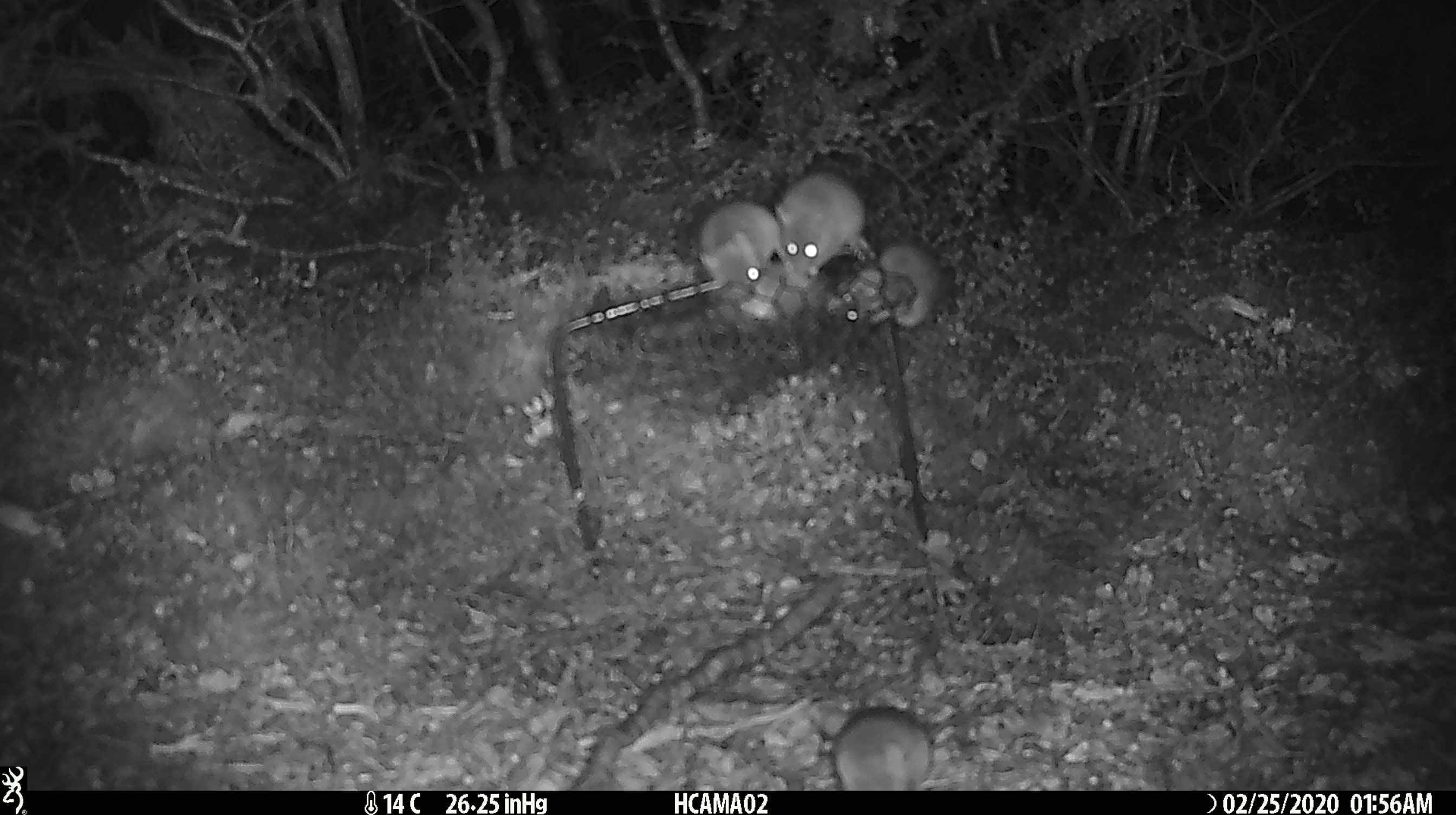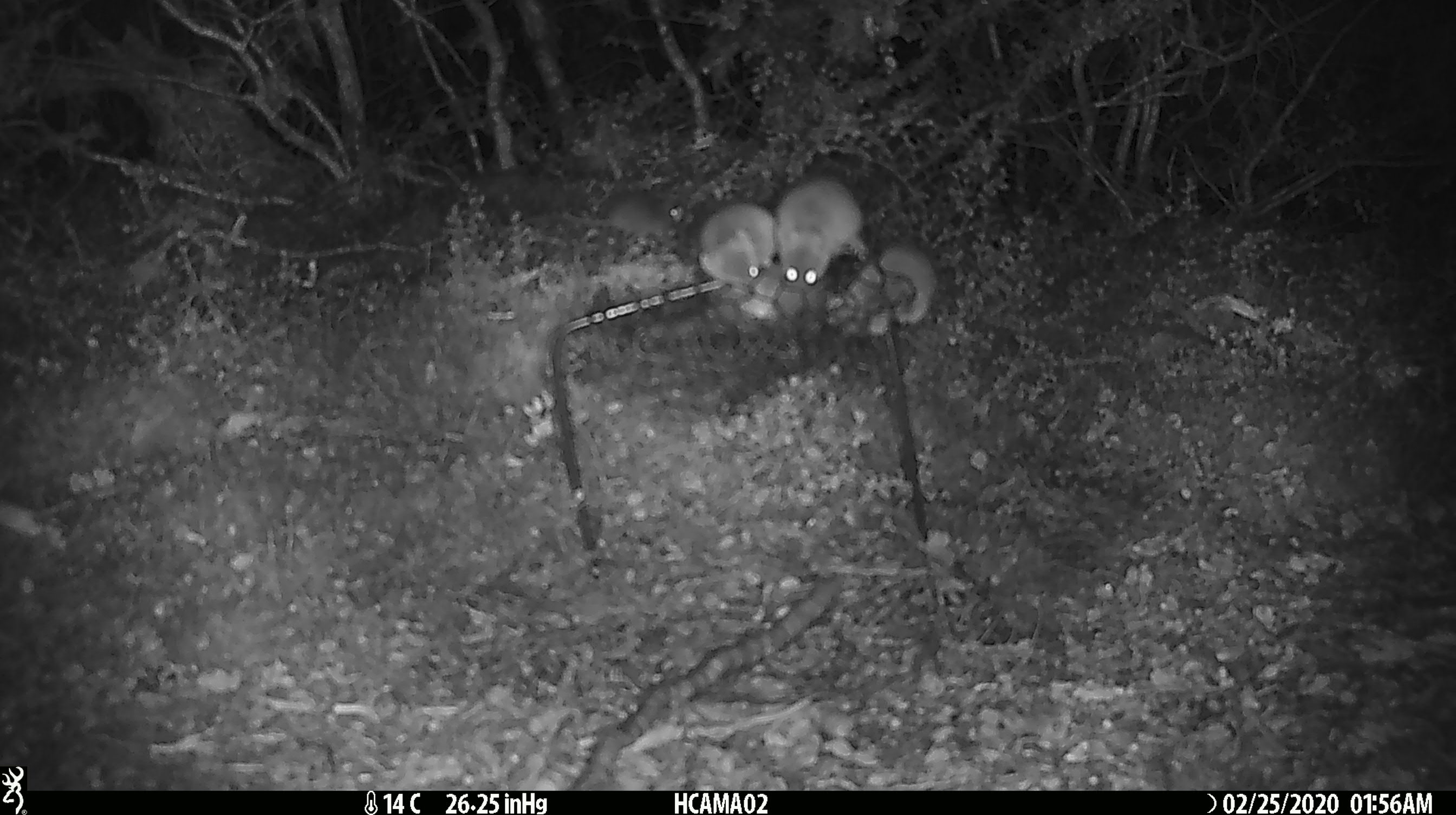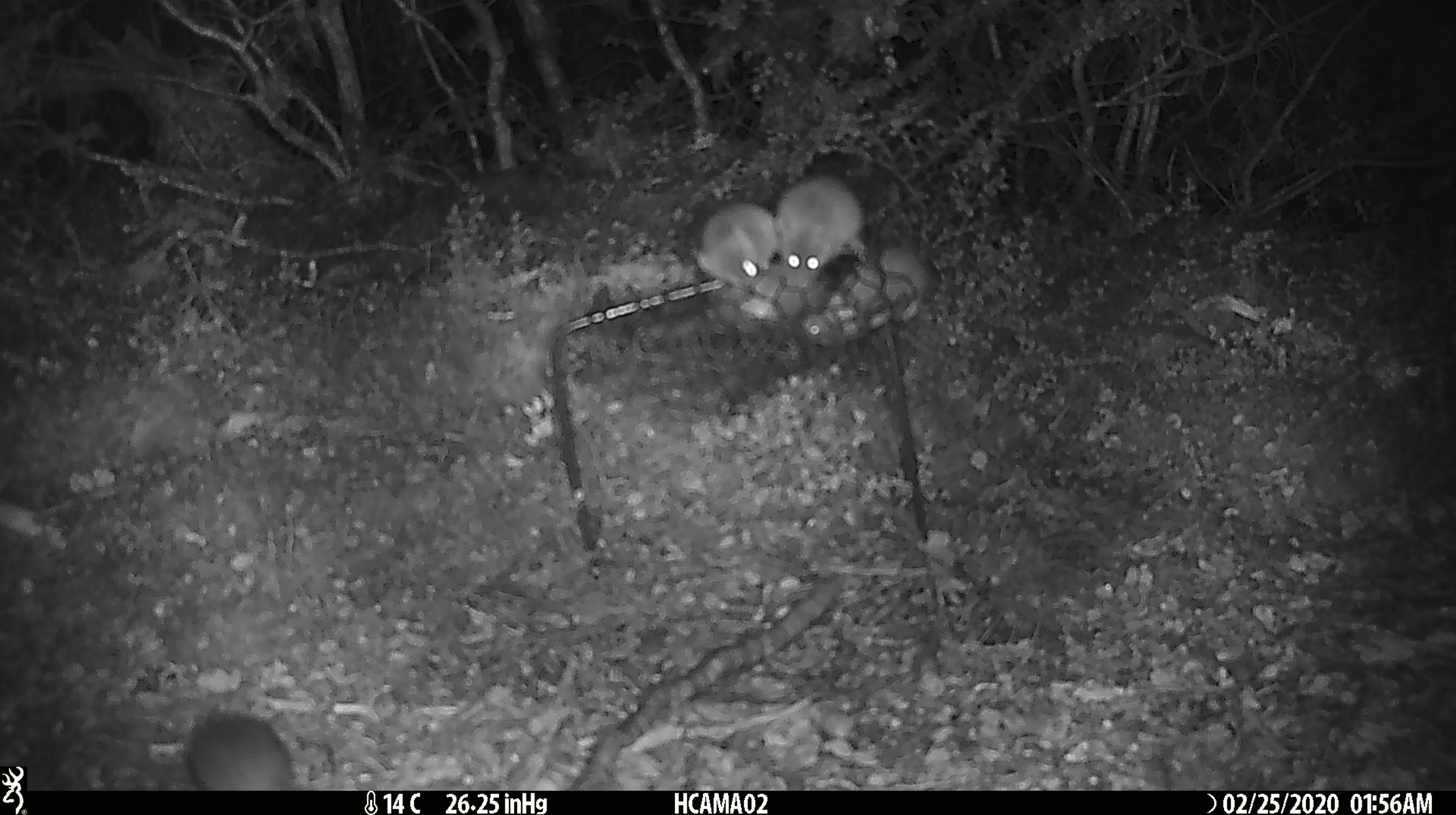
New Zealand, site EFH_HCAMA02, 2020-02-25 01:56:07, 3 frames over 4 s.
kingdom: Animalia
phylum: Chordata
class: Mammalia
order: Rodentia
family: Muridae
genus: Mus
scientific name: Mus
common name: mouse